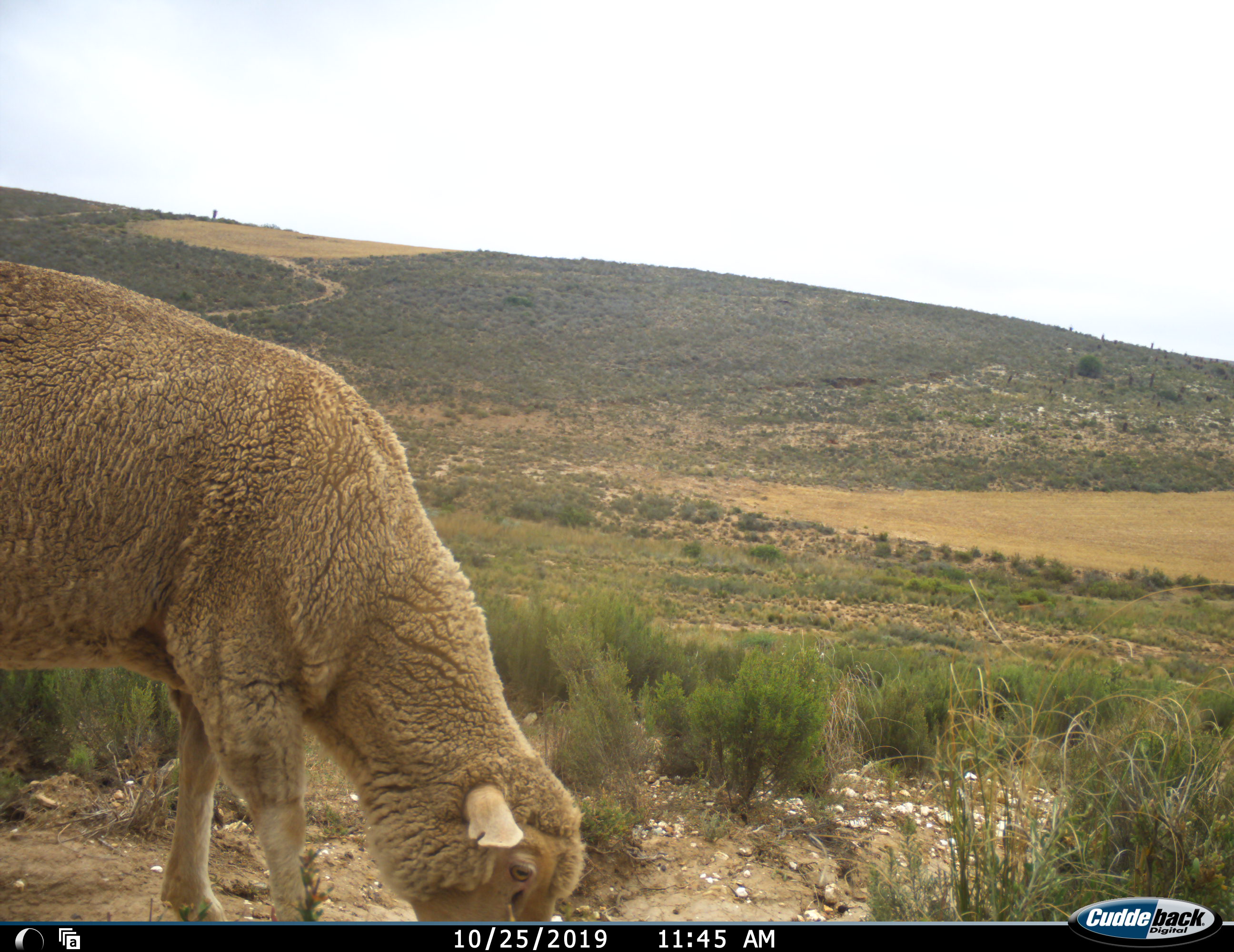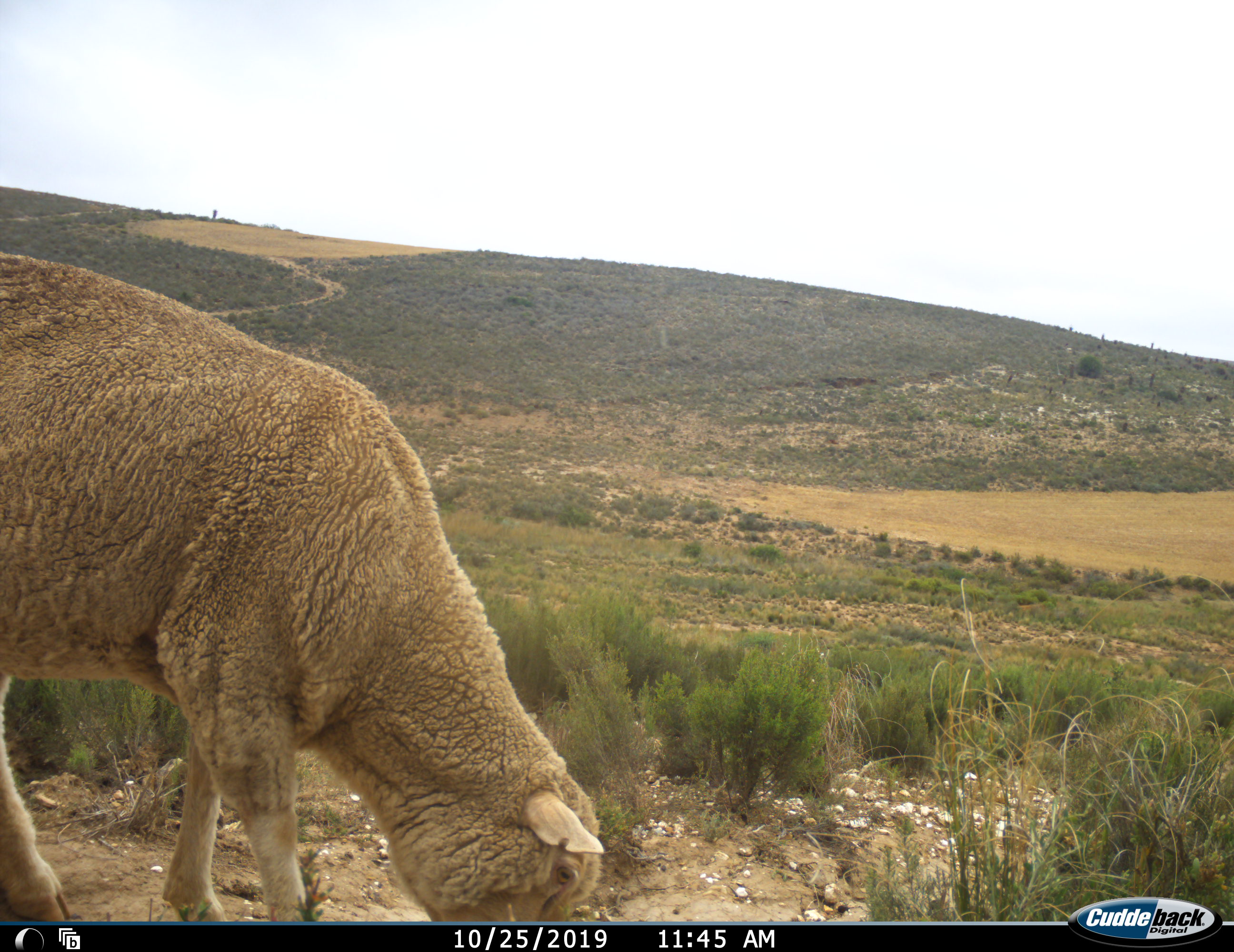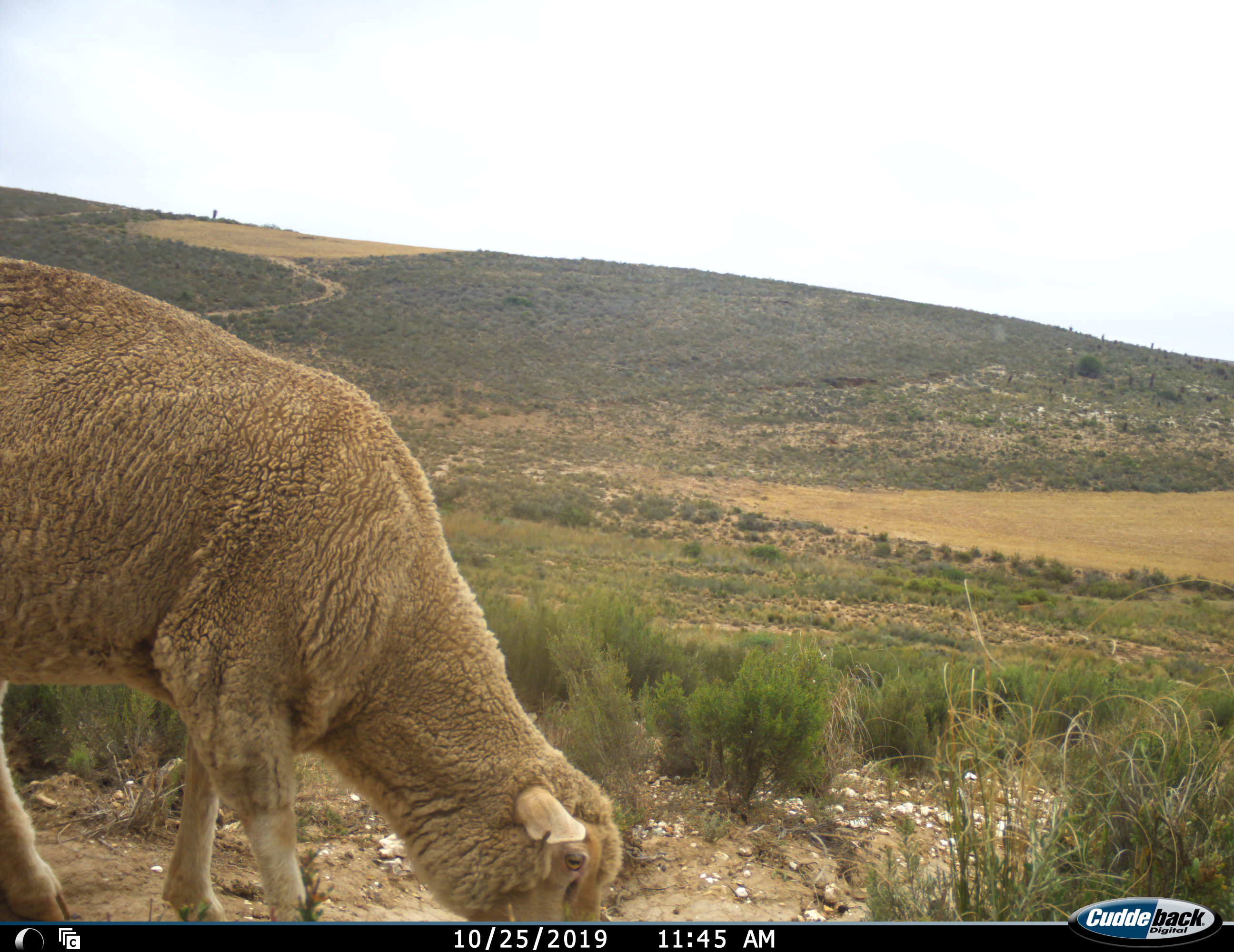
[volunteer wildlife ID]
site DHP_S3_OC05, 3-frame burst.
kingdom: Animalia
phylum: Chordata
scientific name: Vertebrata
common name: domestic animal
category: domesticanimal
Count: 1.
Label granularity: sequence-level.